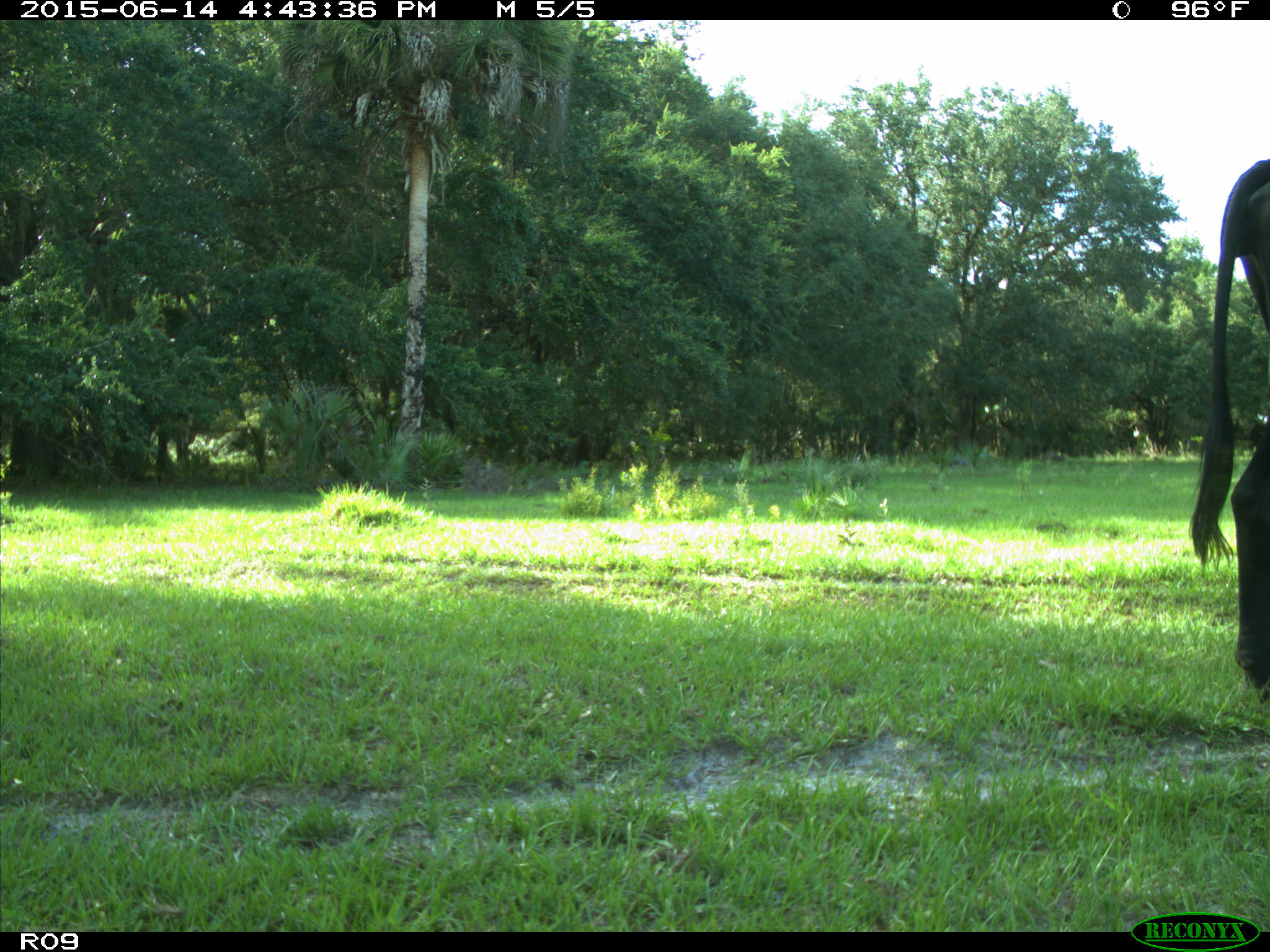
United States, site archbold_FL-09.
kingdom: Animalia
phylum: Chordata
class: Mammalia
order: Artiodactyla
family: Bovidae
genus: Bos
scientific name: Bos taurus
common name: domestic cow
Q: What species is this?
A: Bos taurus (domestic cow).